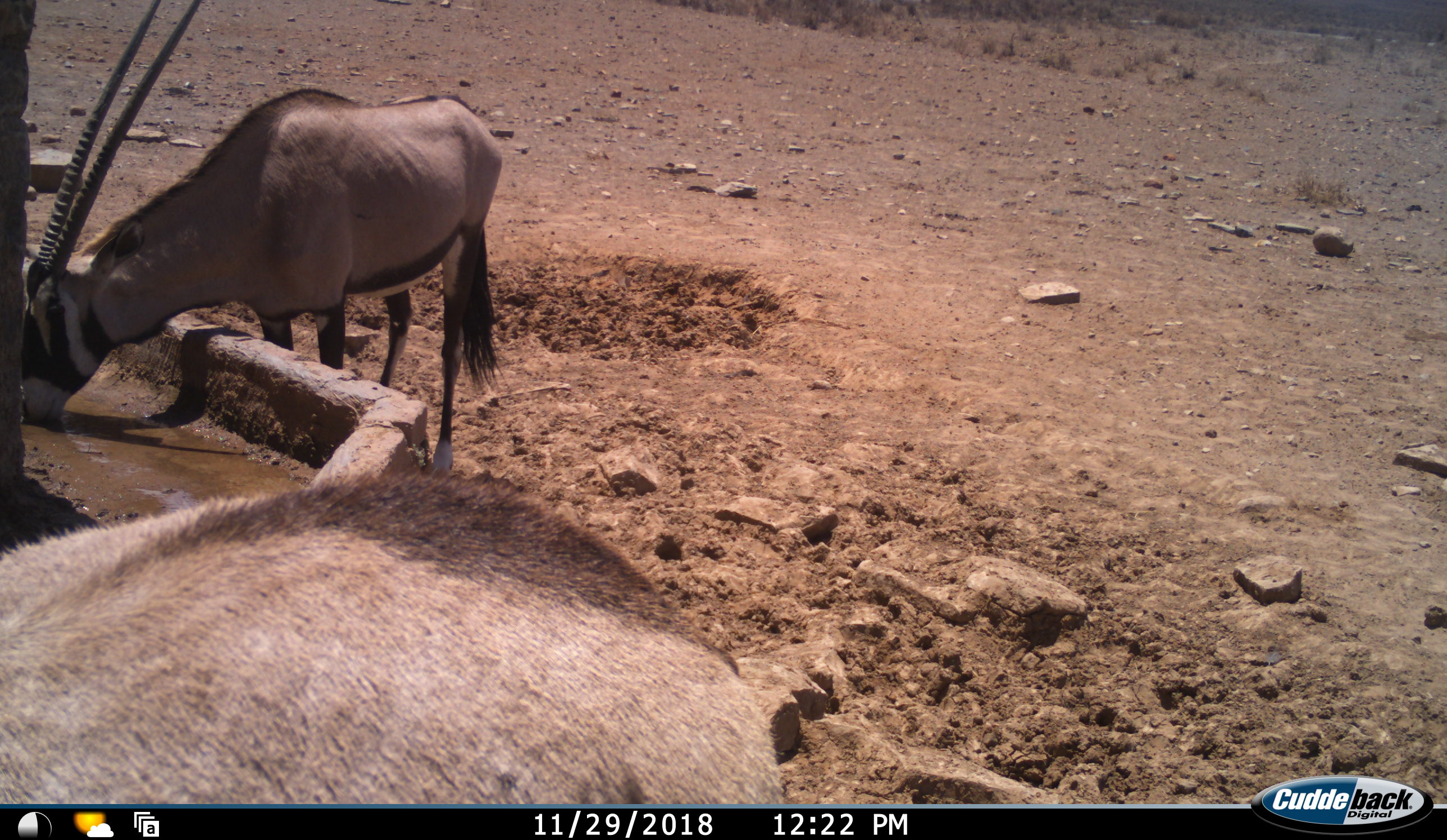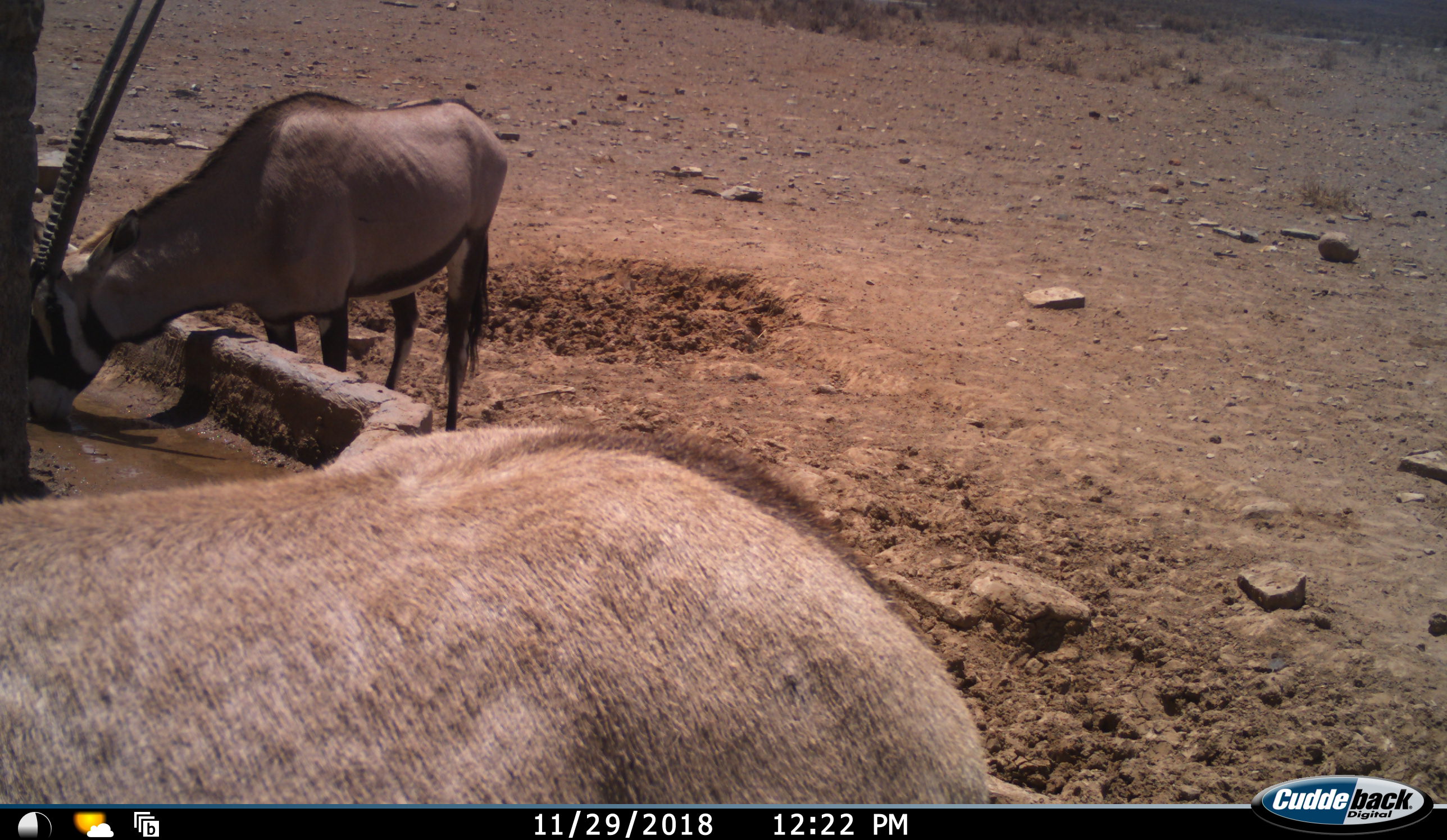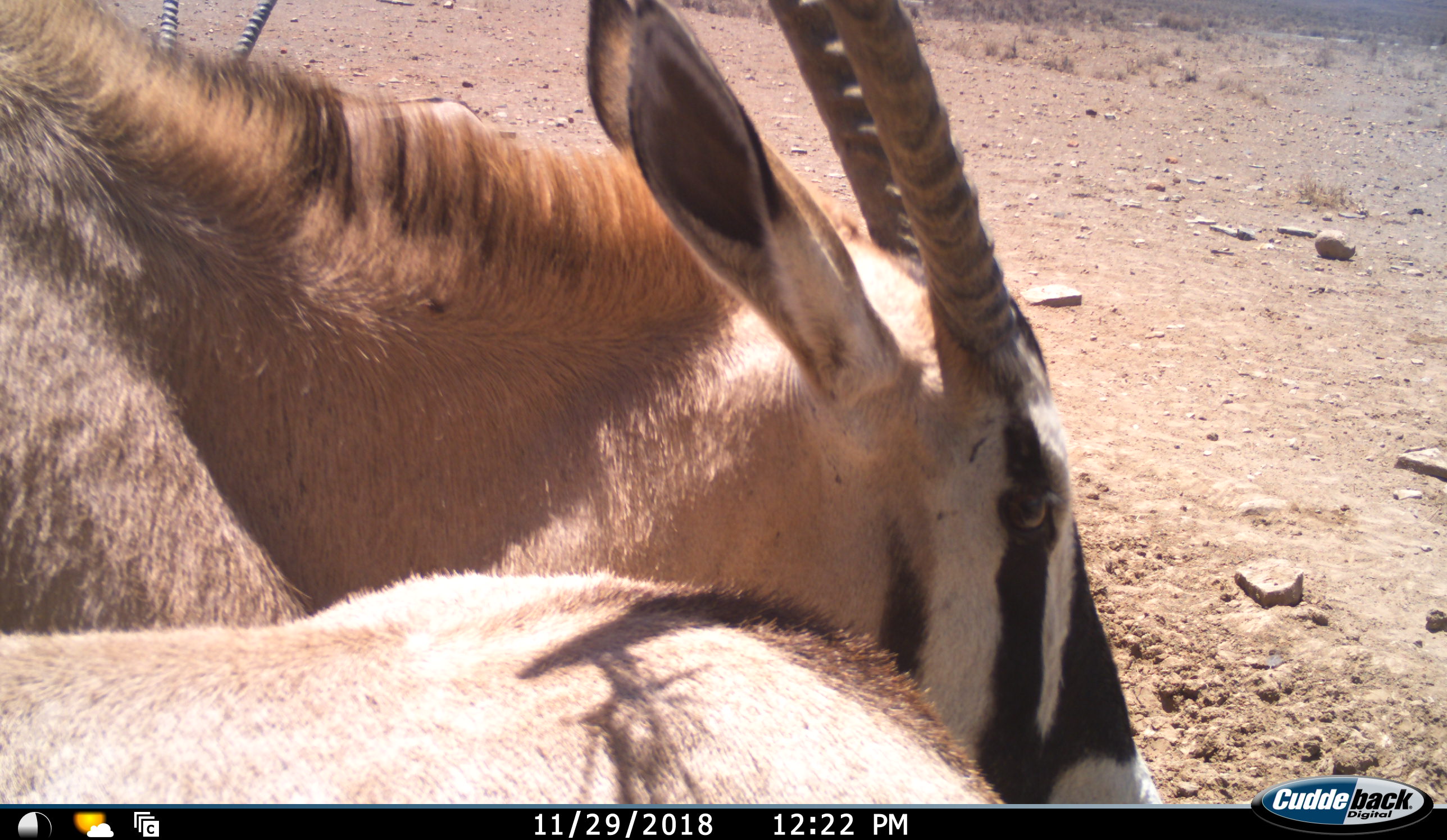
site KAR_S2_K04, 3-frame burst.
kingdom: Animalia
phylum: Chordata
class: Mammalia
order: Artiodactyla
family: Bovidae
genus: Oryx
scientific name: Oryx gazella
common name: gemsbok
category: oryx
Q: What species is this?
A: Oryx (gemsbok) (Oryx gazella).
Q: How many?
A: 3.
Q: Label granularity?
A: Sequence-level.